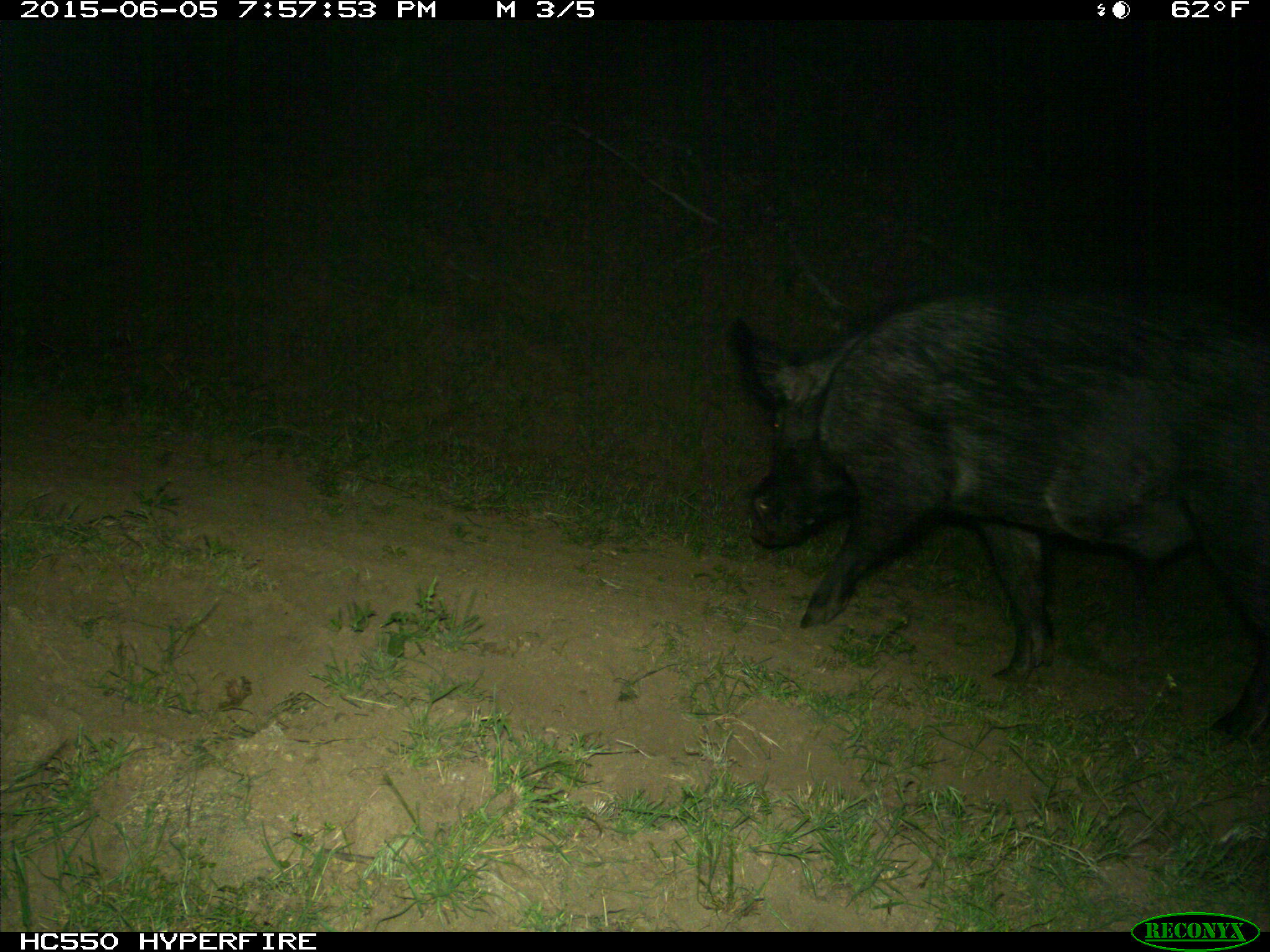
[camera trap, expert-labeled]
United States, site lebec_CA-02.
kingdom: Animalia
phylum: Chordata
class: Mammalia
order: Artiodactyla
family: Suidae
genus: Sus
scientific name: Sus scrofa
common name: wild boar